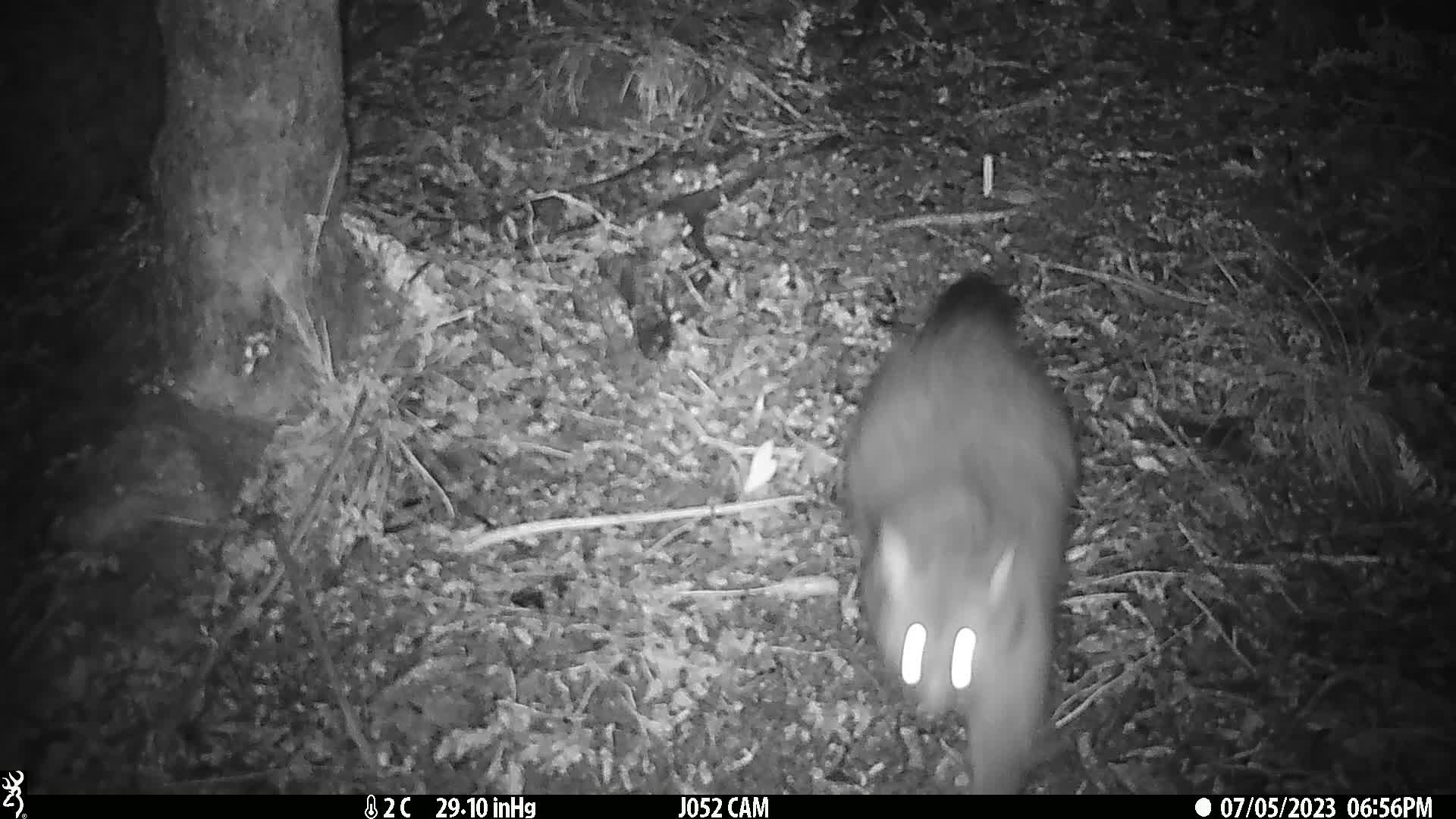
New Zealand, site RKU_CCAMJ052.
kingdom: Animalia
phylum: Chordata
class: Mammalia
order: Diprotodontia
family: Phalangeridae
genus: Trichosurus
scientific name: Trichosurus vulpecula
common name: common brushtail possum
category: possum